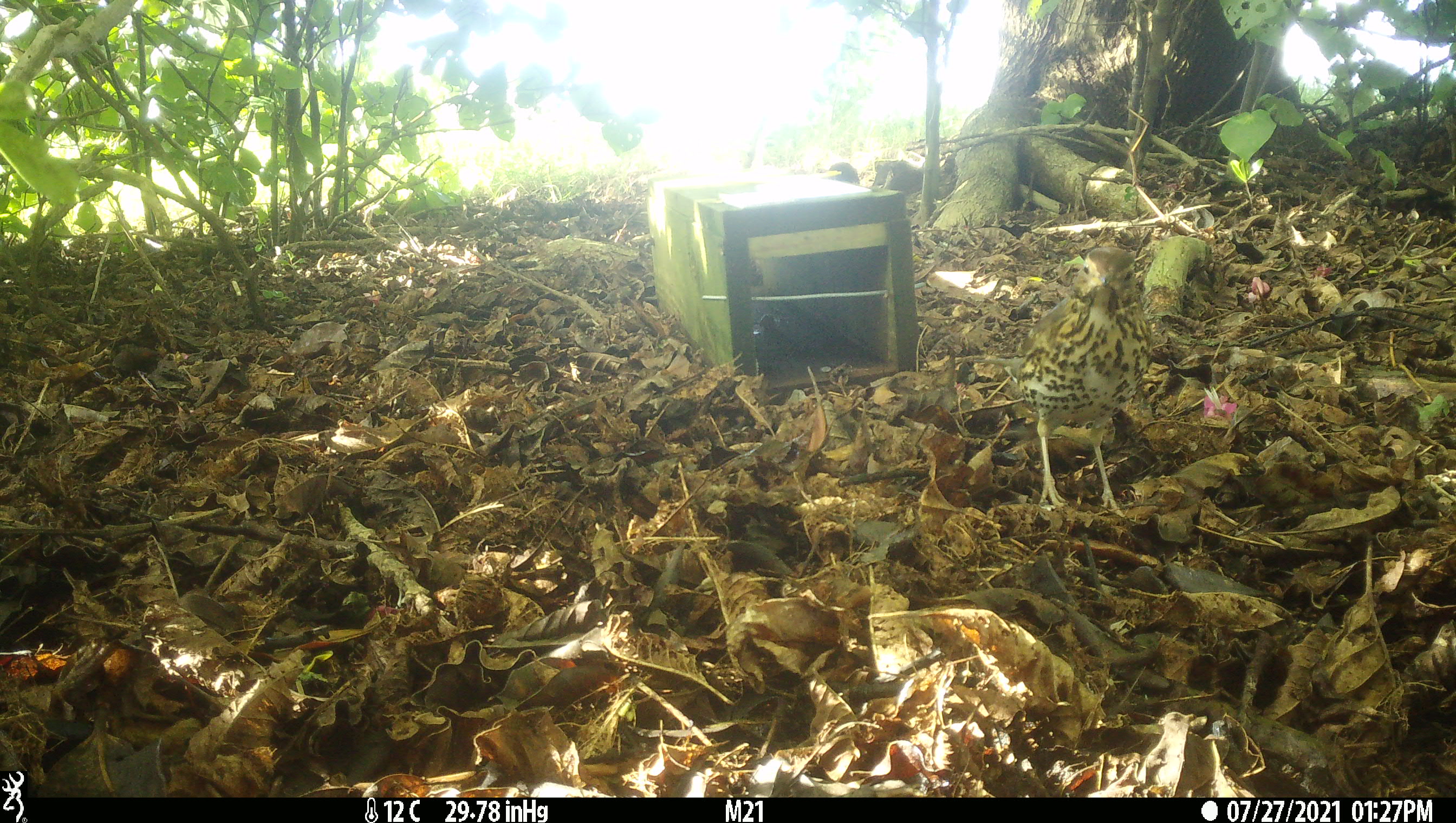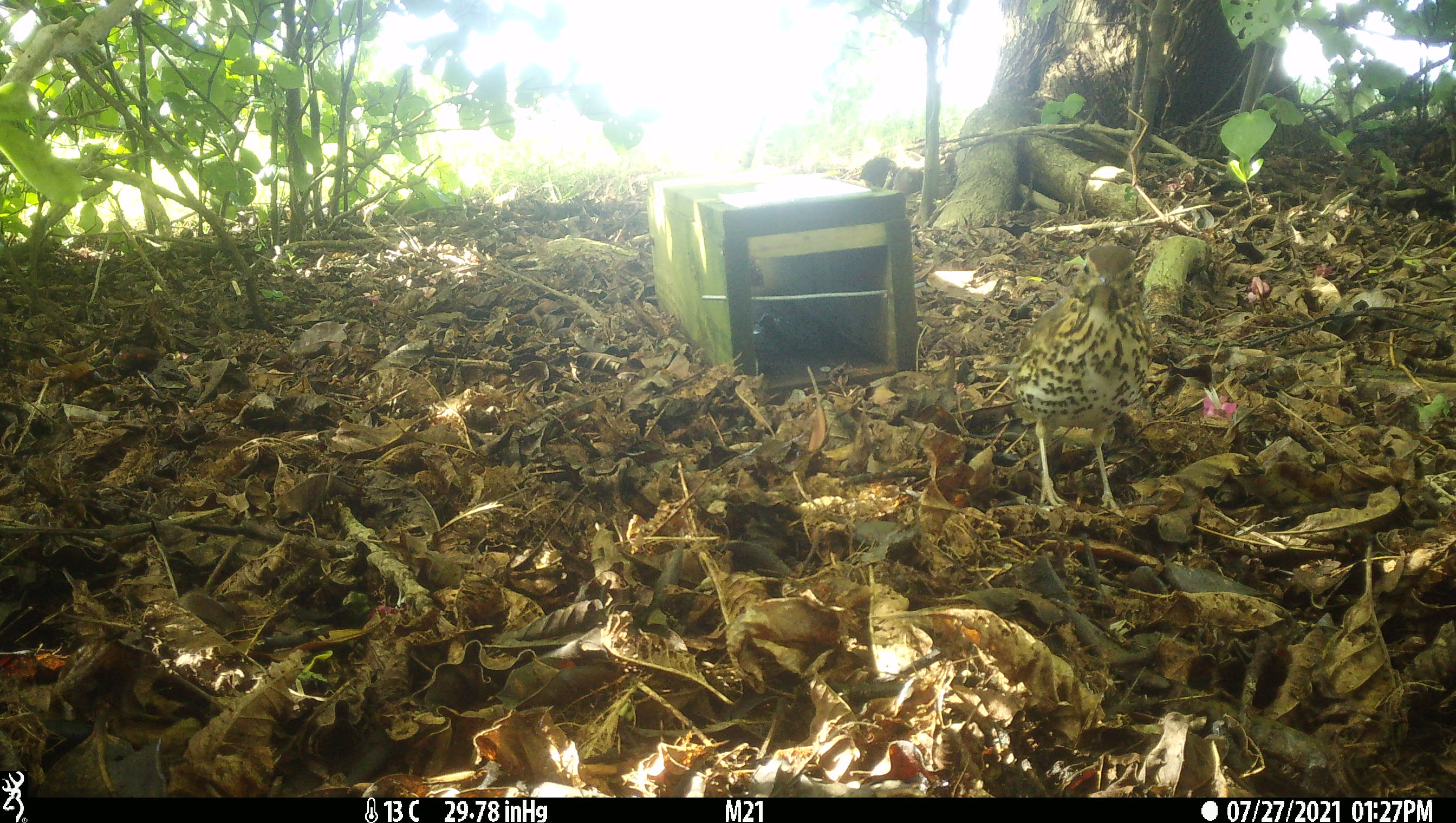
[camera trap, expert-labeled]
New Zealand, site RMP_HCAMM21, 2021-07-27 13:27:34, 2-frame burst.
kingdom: Animalia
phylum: Chordata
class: Aves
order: Passeriformes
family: Turdidae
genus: Turdus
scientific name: Turdus philomelos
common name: song thrush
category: thrush